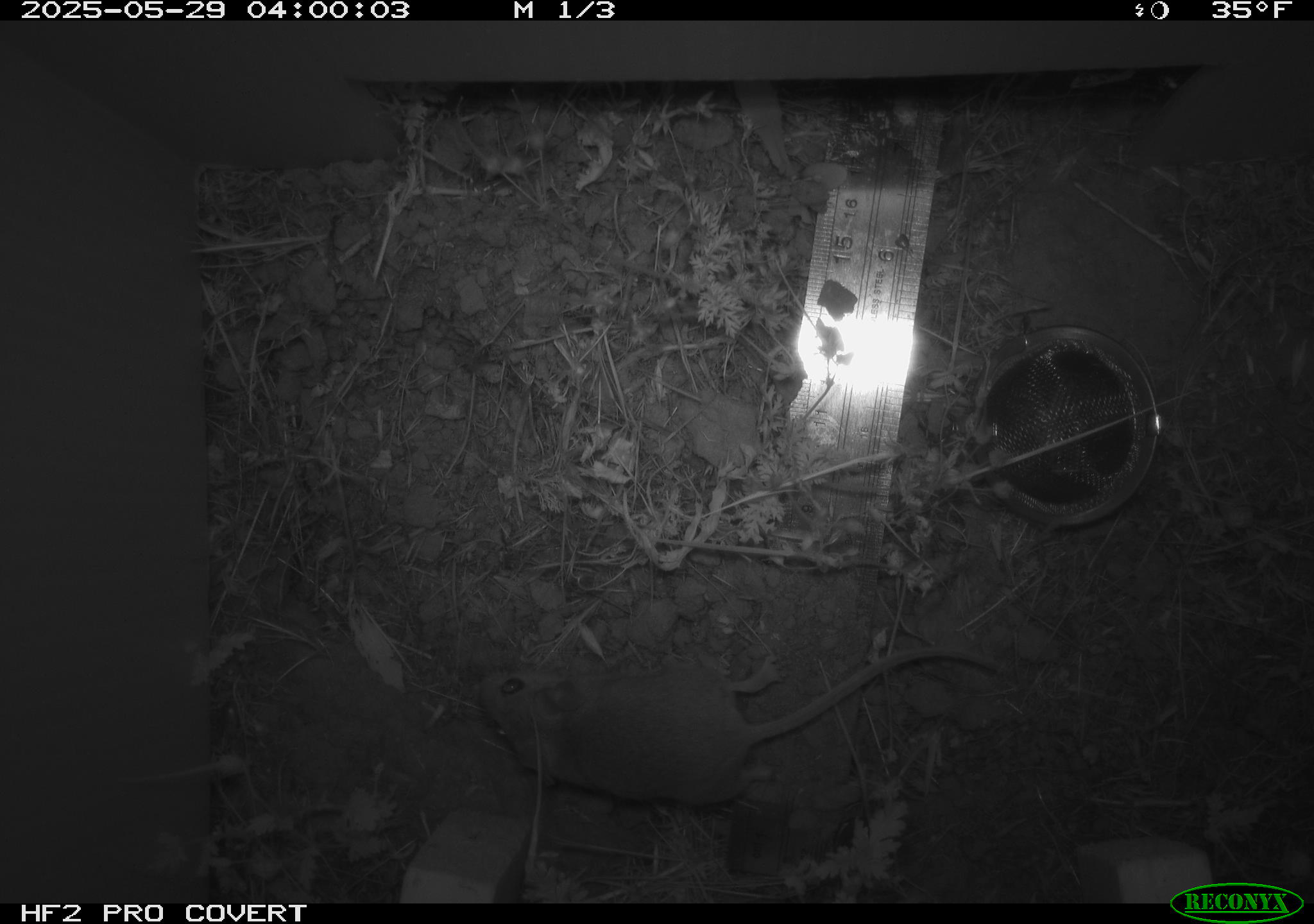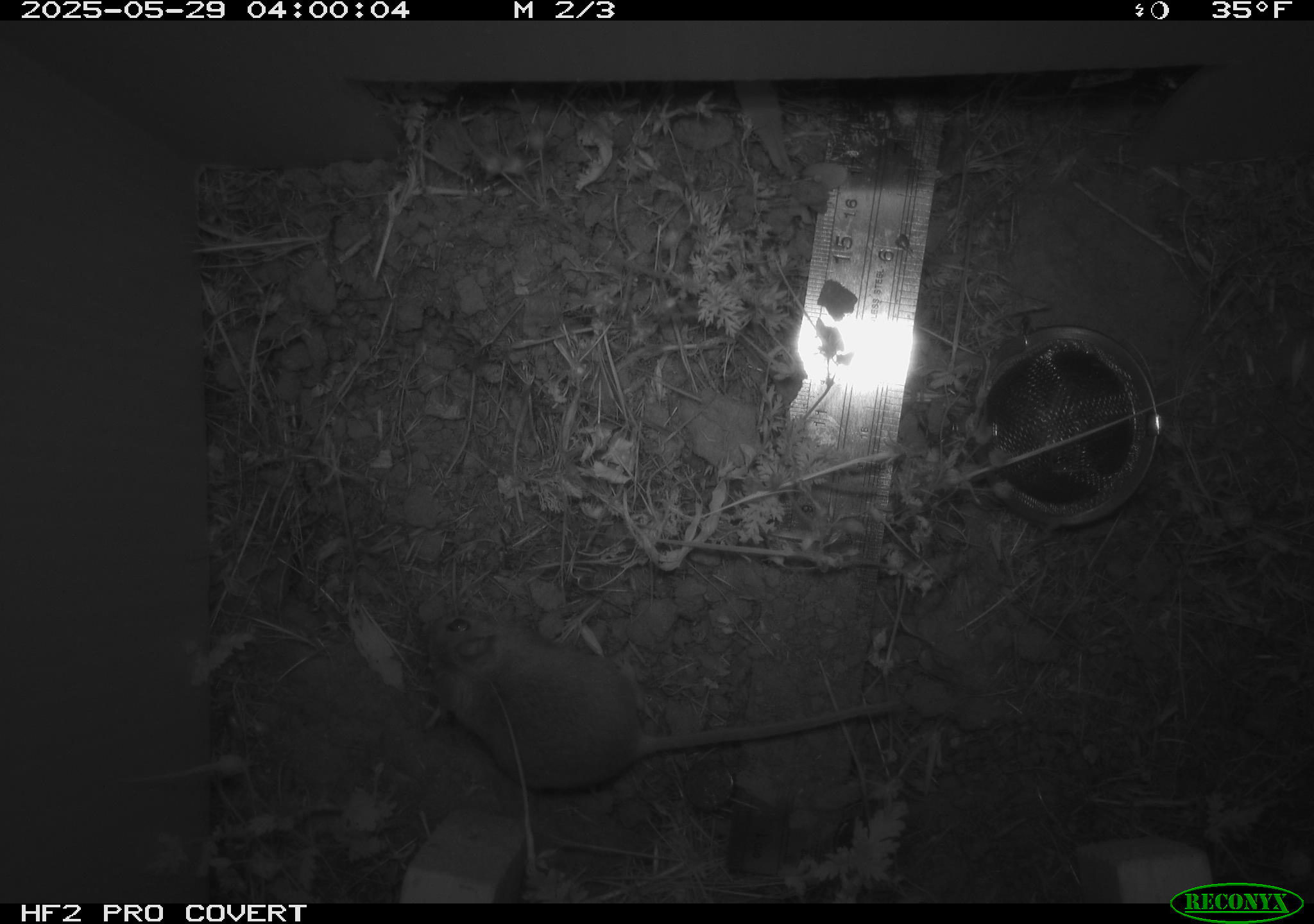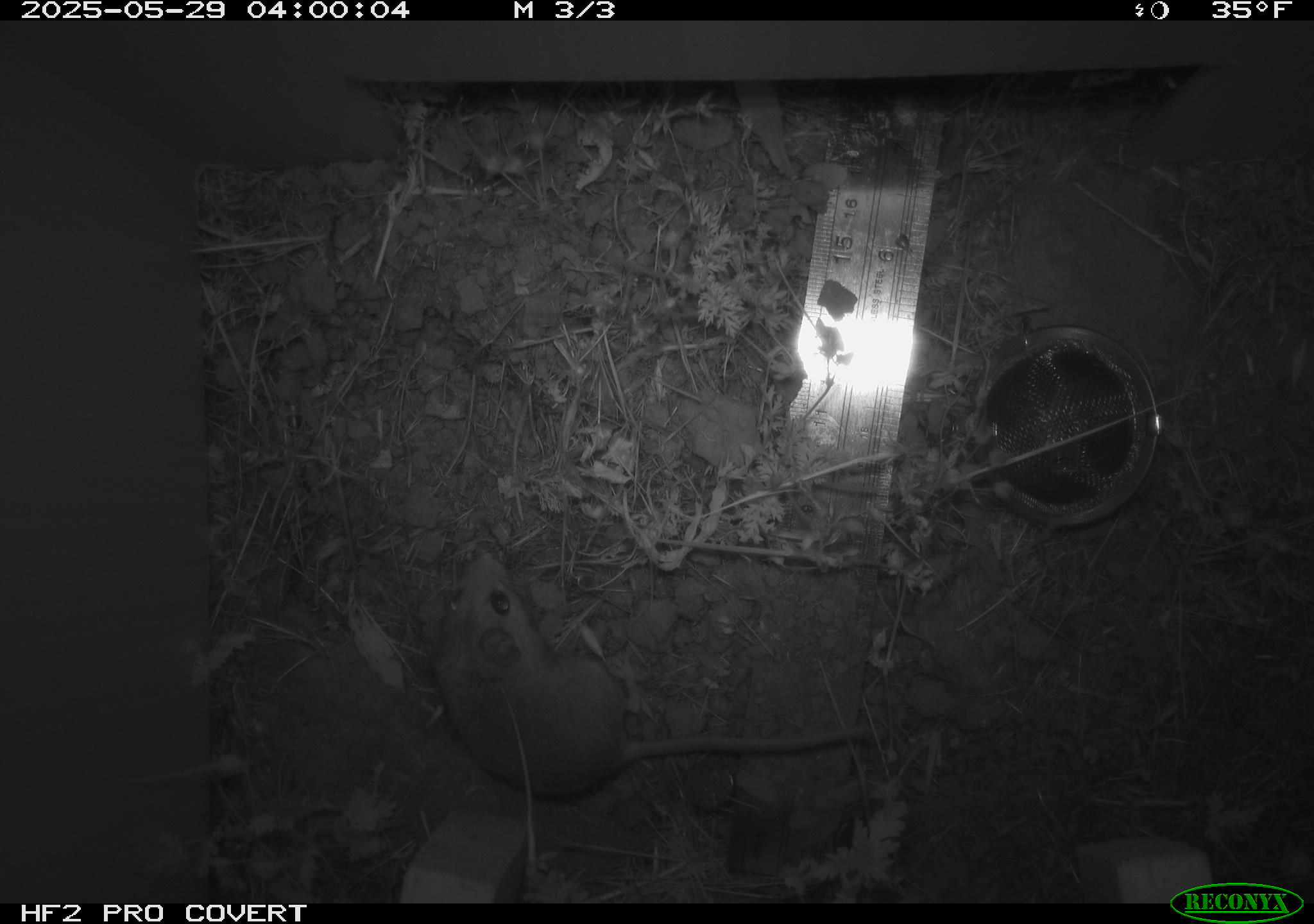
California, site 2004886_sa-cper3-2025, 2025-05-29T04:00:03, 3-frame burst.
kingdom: Animalia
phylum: Chordata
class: Mammalia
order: Rodentia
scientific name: Rodentia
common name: rodent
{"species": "rodent (Rodentia)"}